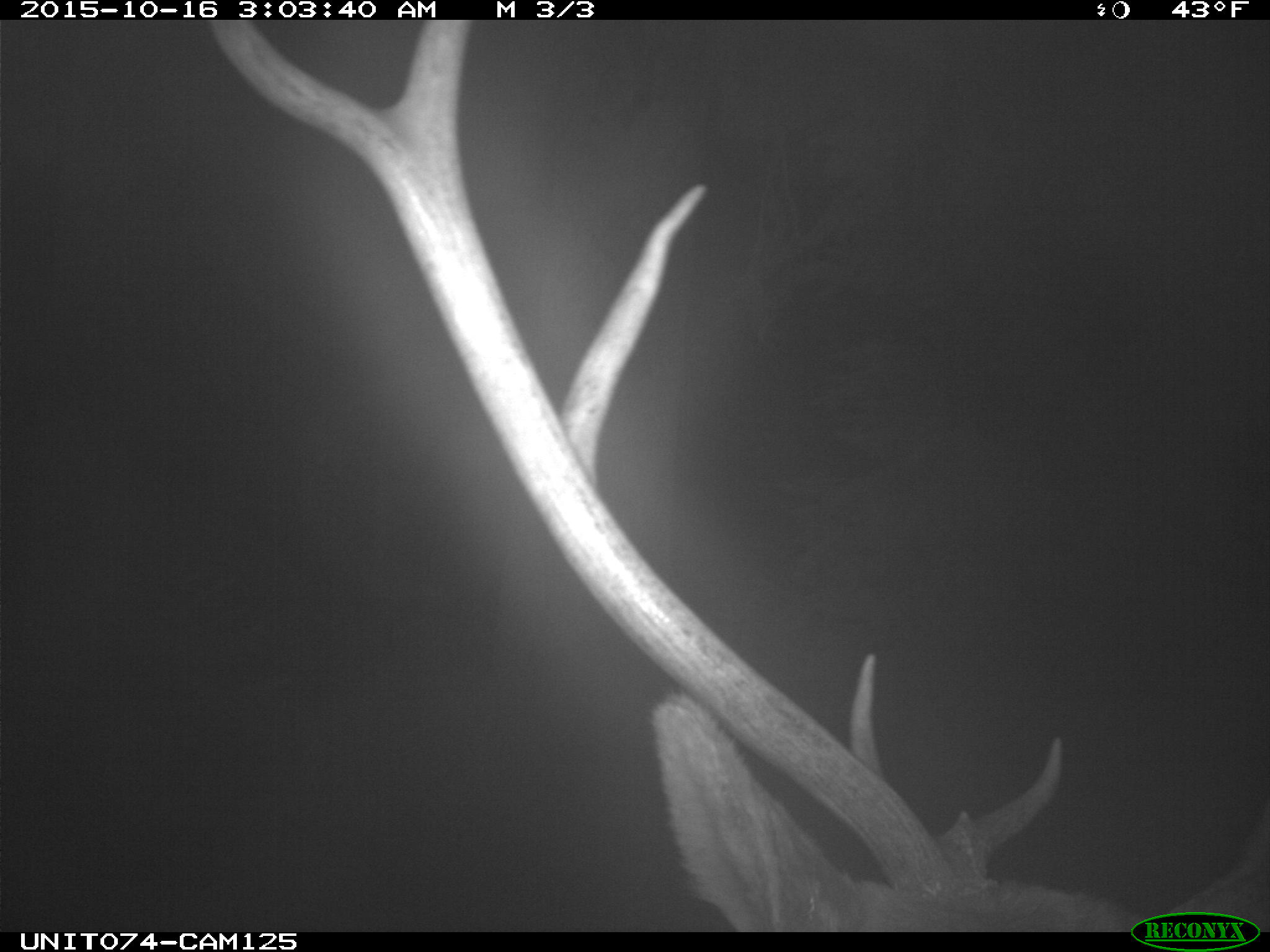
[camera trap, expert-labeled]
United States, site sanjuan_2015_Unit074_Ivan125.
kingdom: Animalia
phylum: Chordata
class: Mammalia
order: Artiodactyla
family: Cervidae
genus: Cervus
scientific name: Cervus elaphus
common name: red deer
Cervus elaphus (red deer).